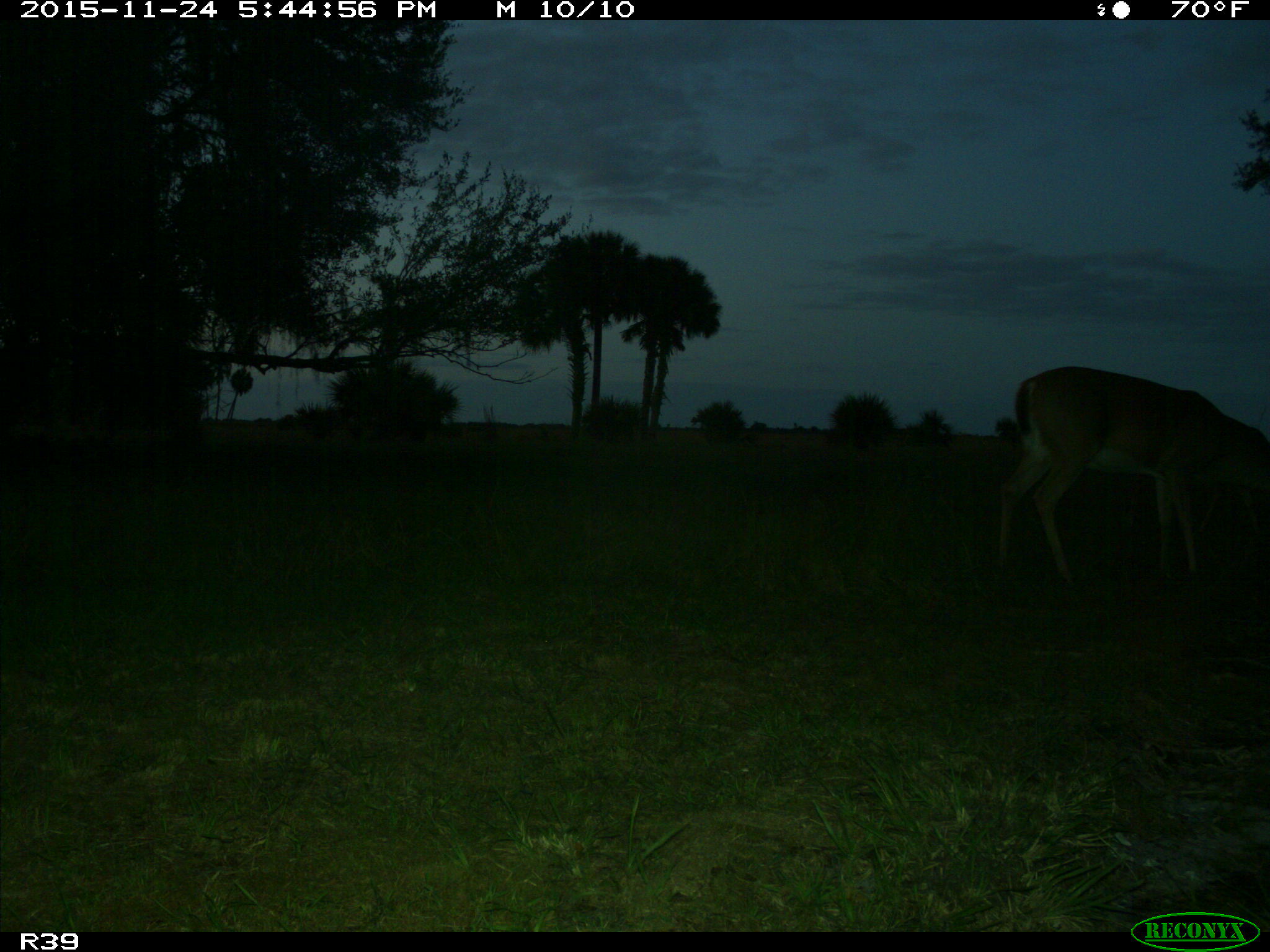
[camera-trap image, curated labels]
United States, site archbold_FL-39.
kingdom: Animalia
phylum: Chordata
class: Mammalia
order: Artiodactyla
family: Cervidae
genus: Odocoileus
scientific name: Odocoileus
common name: deer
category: unidentified deer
Unidentified deer (deer) (Odocoileus).